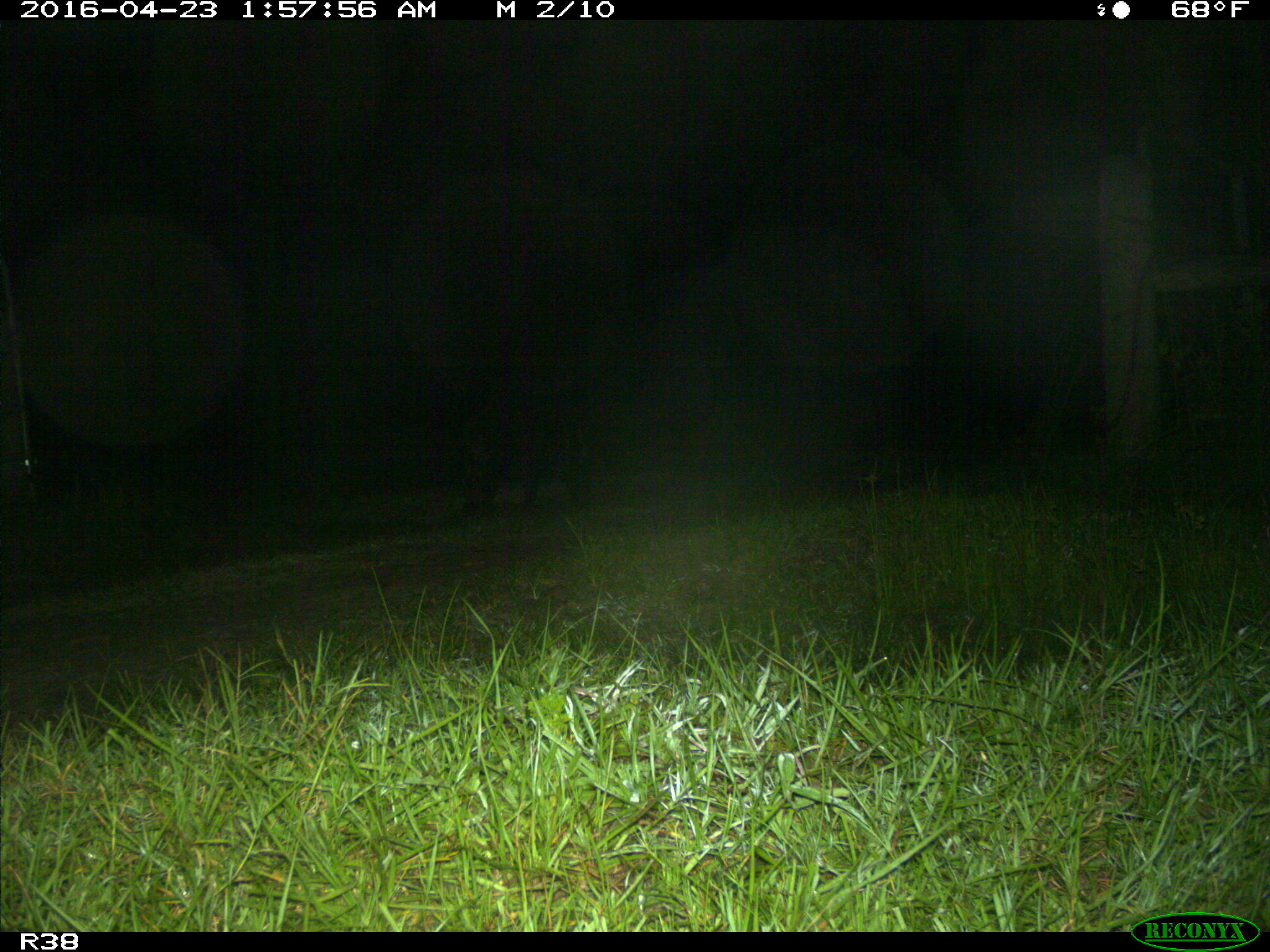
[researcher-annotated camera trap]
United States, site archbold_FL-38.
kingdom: Animalia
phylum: Chordata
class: Mammalia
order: Artiodactyla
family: Suidae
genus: Sus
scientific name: Sus scrofa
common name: wild boar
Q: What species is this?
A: Sus scrofa (wild boar).